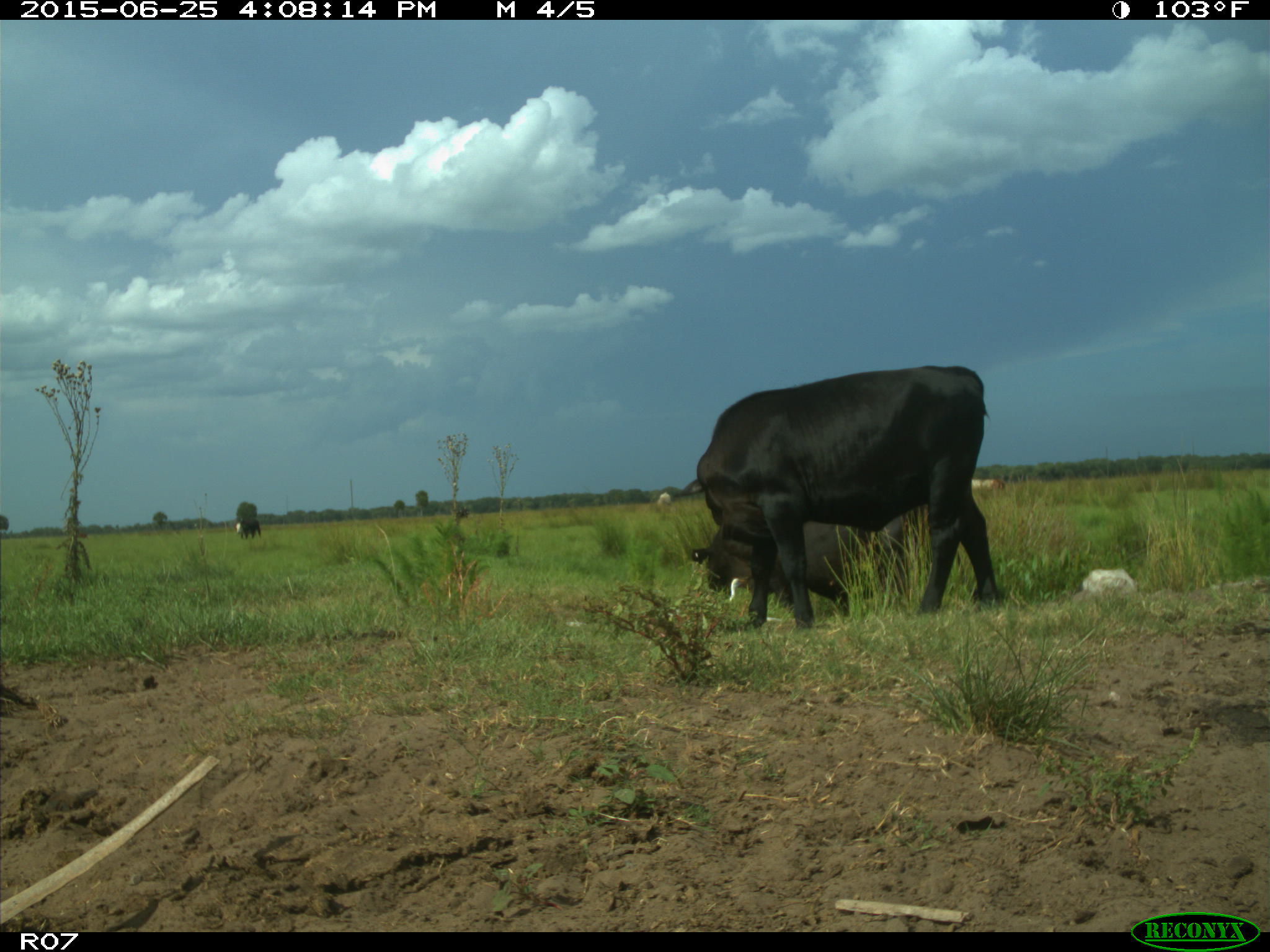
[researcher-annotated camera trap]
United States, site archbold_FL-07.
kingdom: Animalia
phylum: Chordata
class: Mammalia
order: Artiodactyla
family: Bovidae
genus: Bos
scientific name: Bos taurus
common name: domestic cow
Bos taurus (domestic cow).